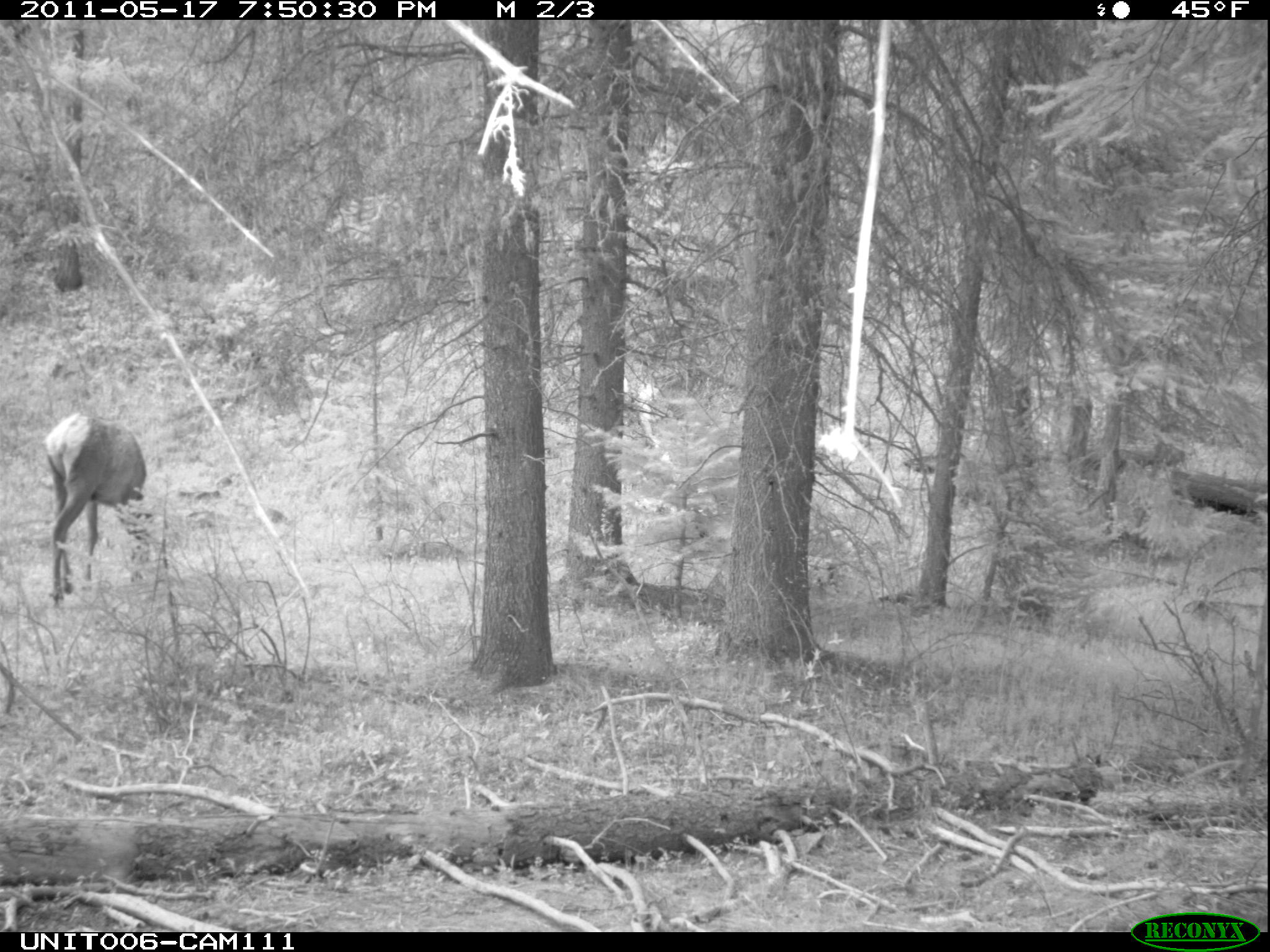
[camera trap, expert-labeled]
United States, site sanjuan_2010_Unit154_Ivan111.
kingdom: Animalia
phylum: Chordata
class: Mammalia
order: Artiodactyla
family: Cervidae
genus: Cervus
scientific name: Cervus elaphus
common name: red deer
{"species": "Cervus elaphus (red deer)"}